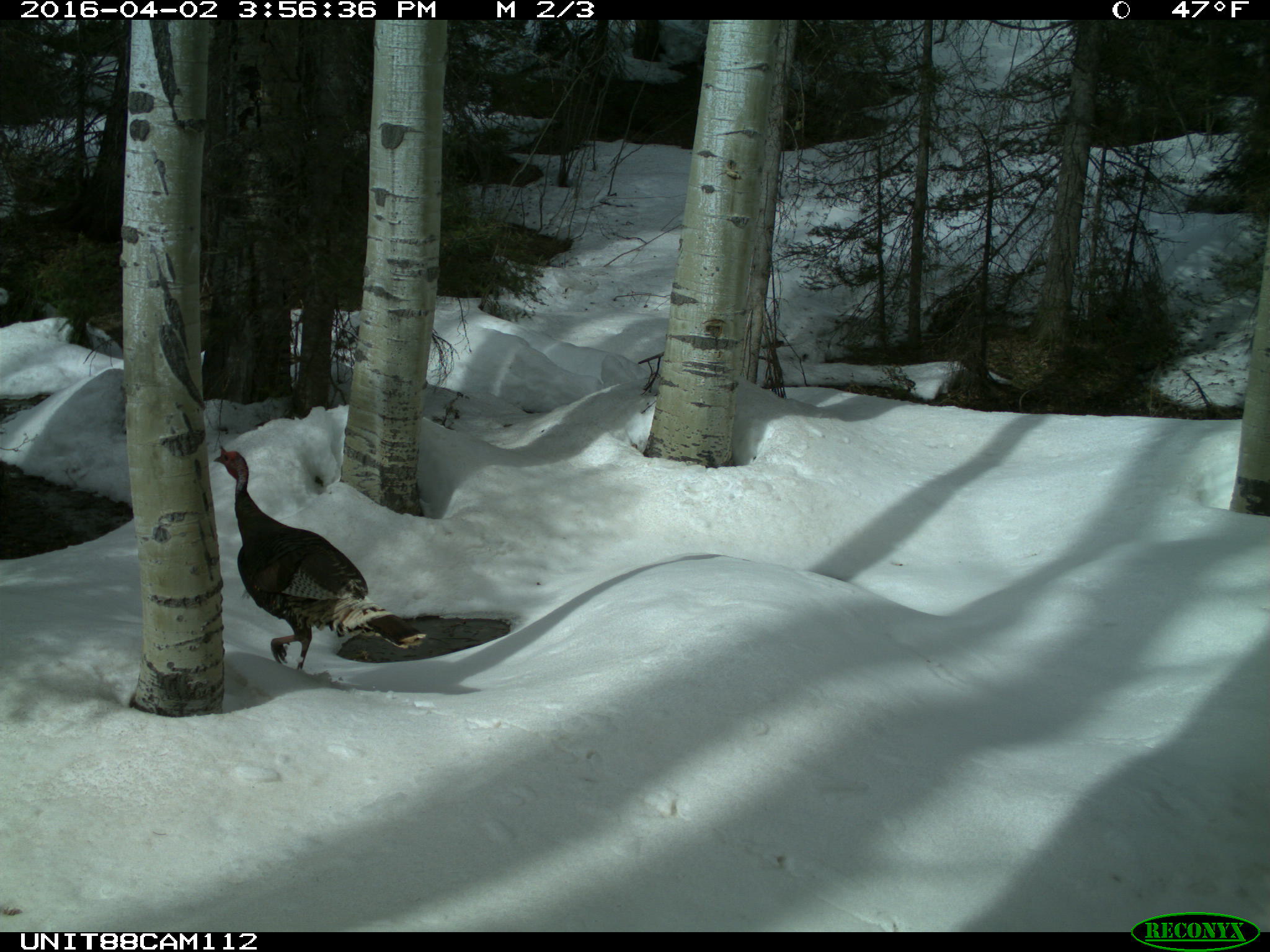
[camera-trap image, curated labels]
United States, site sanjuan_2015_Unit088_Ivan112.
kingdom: Animalia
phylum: Chordata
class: Aves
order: Galliformes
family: Phasianidae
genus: Meleagris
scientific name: Meleagris gallopavo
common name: wild turkey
Meleagris gallopavo (wild turkey).